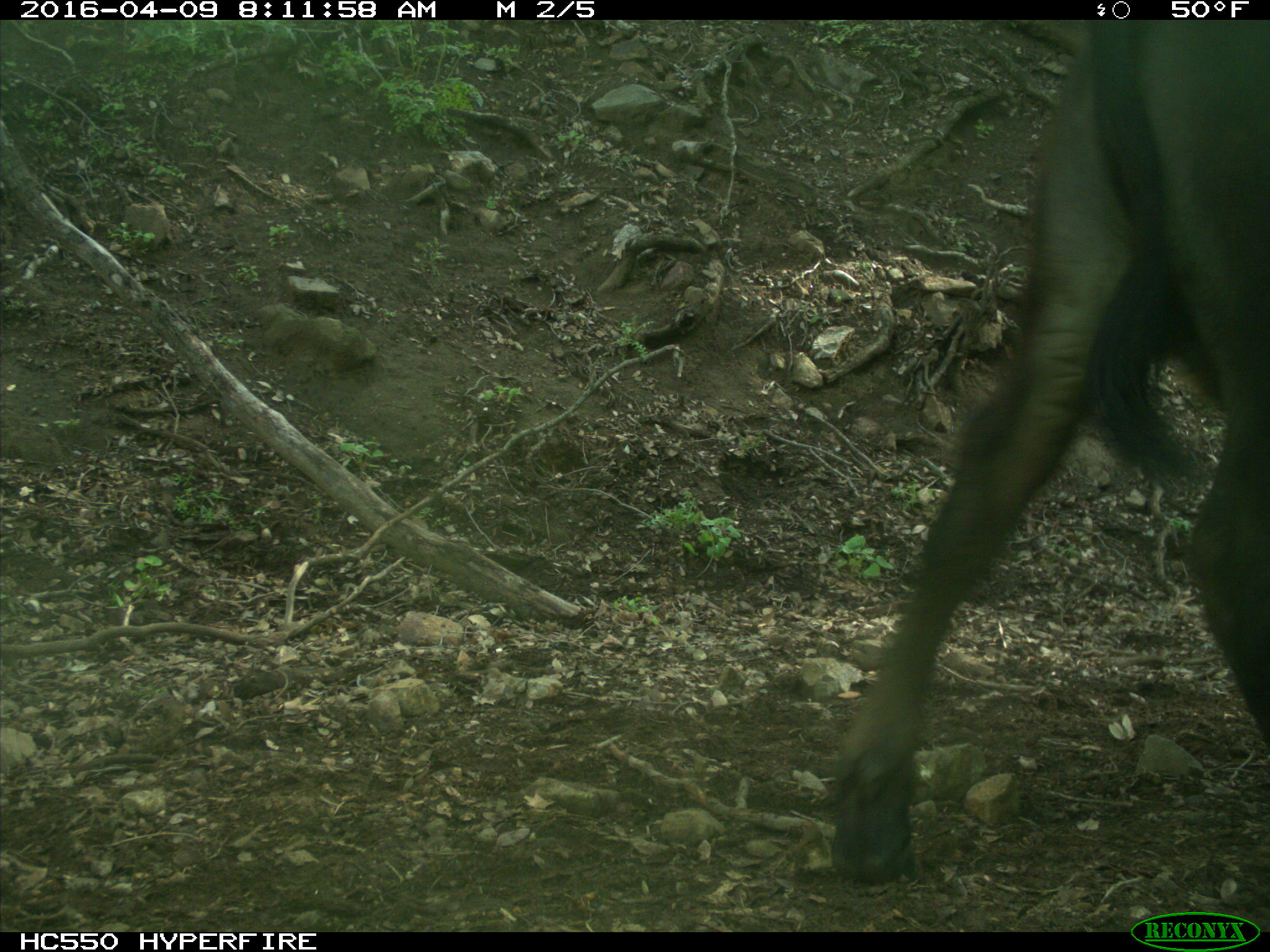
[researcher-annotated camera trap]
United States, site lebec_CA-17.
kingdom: Animalia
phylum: Chordata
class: Mammalia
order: Artiodactyla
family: Bovidae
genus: Bos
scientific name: Bos taurus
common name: domestic cow